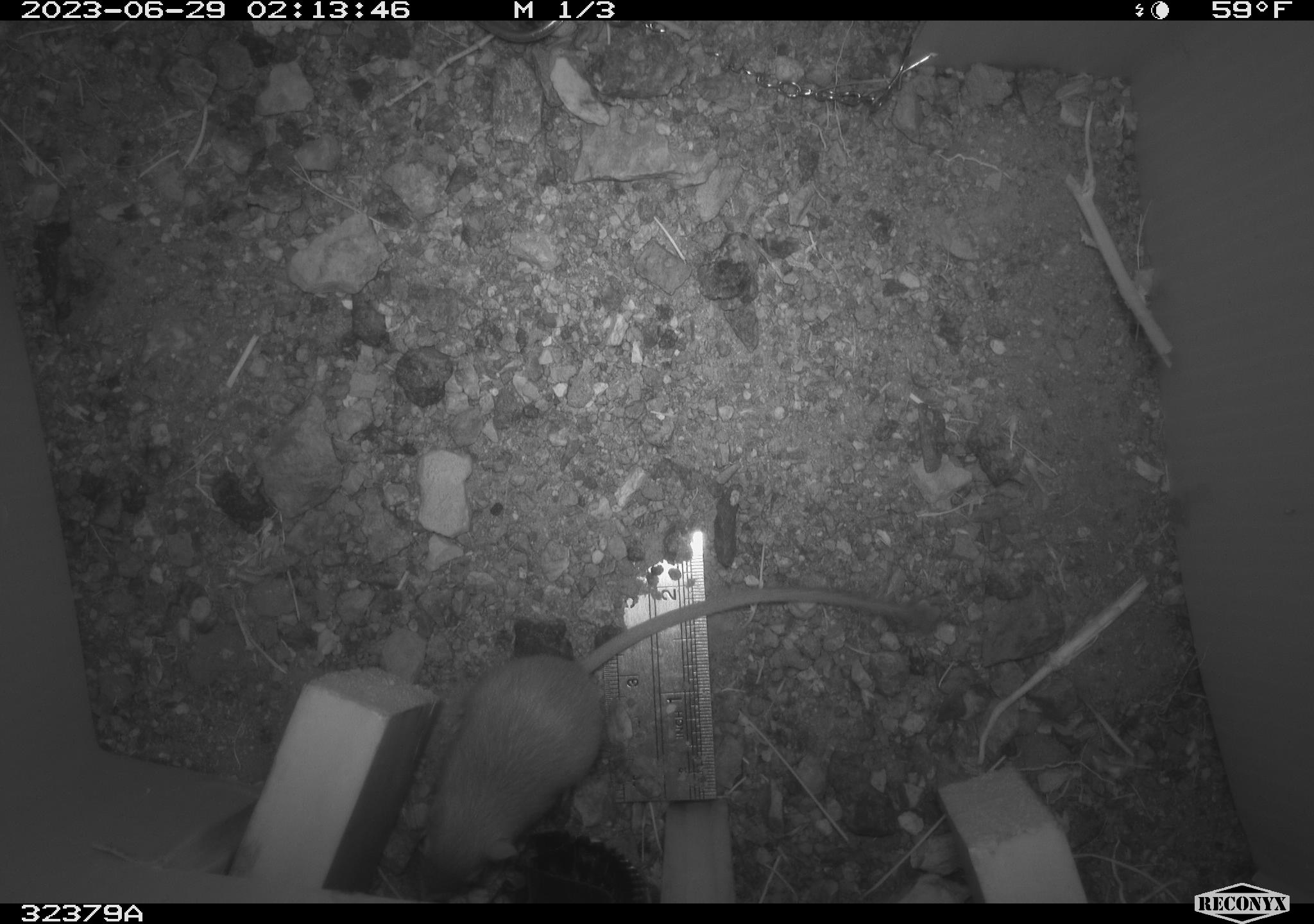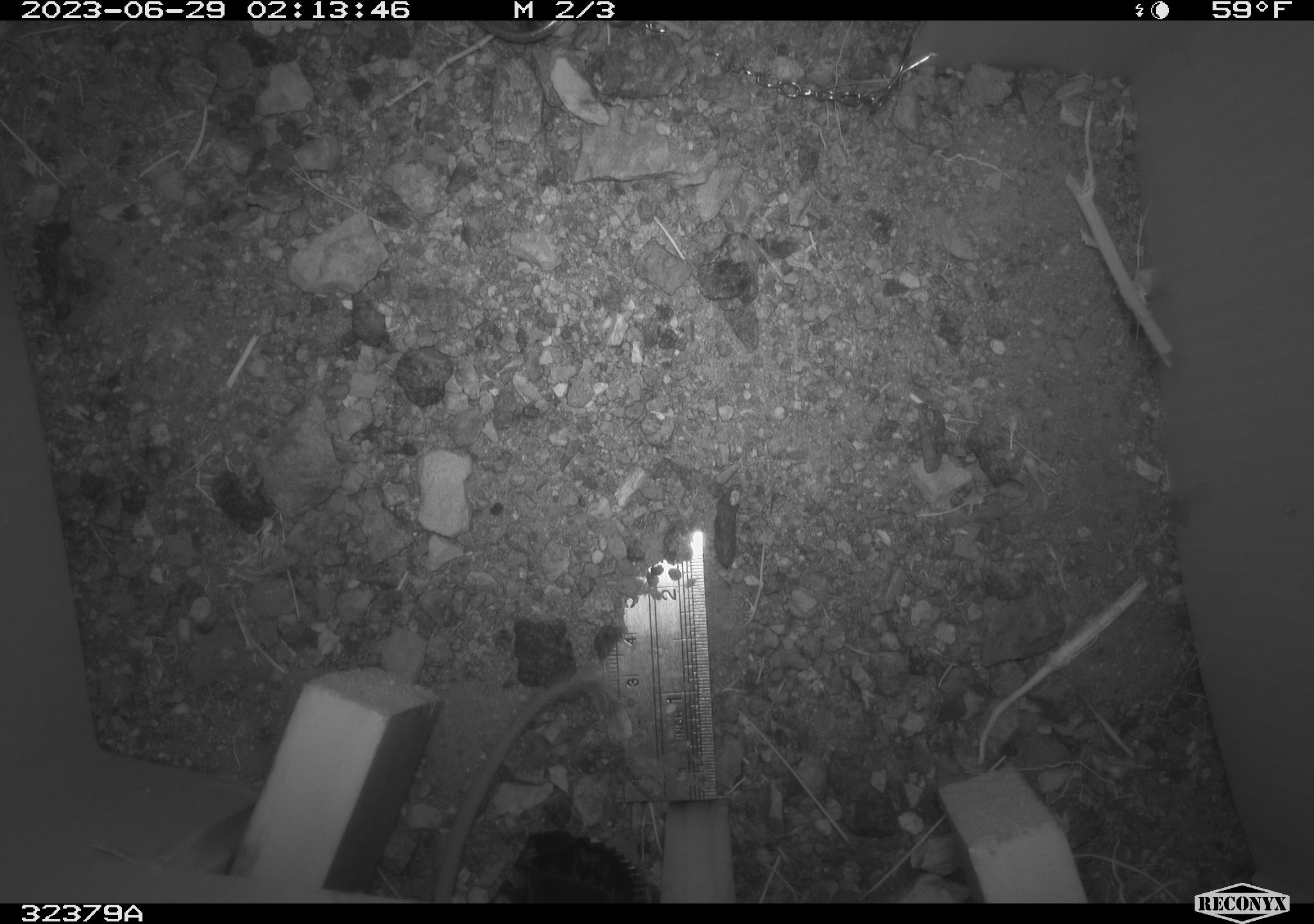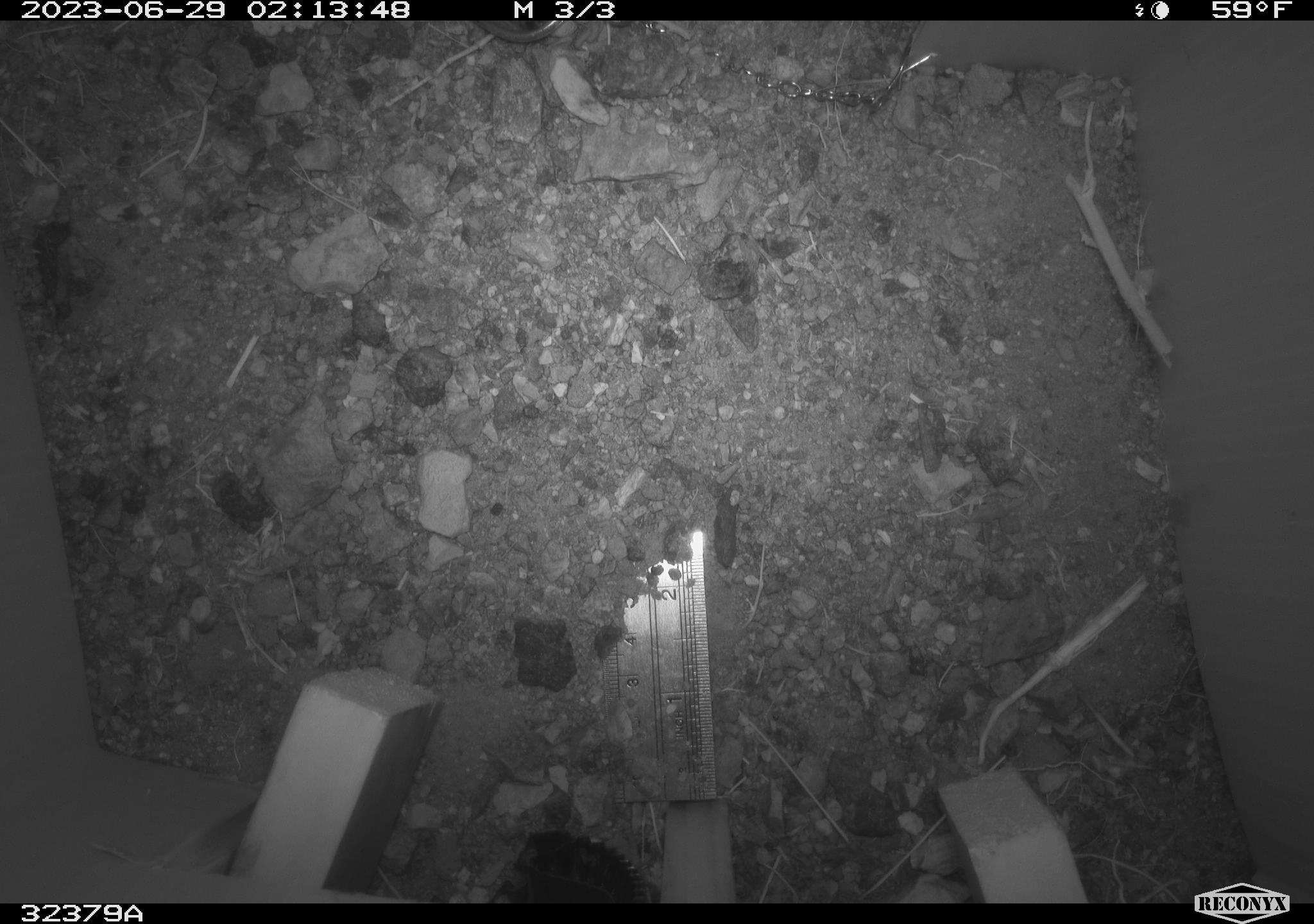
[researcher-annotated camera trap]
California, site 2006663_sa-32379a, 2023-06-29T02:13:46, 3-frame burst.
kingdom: Animalia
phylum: Chordata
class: Mammalia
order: Rodentia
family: Heteromyidae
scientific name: Heteromyidae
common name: kangaroo rats and pocket mice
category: heteromyidae family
Heteromyidae family (kangaroo rats and pocket mice) (Heteromyidae).